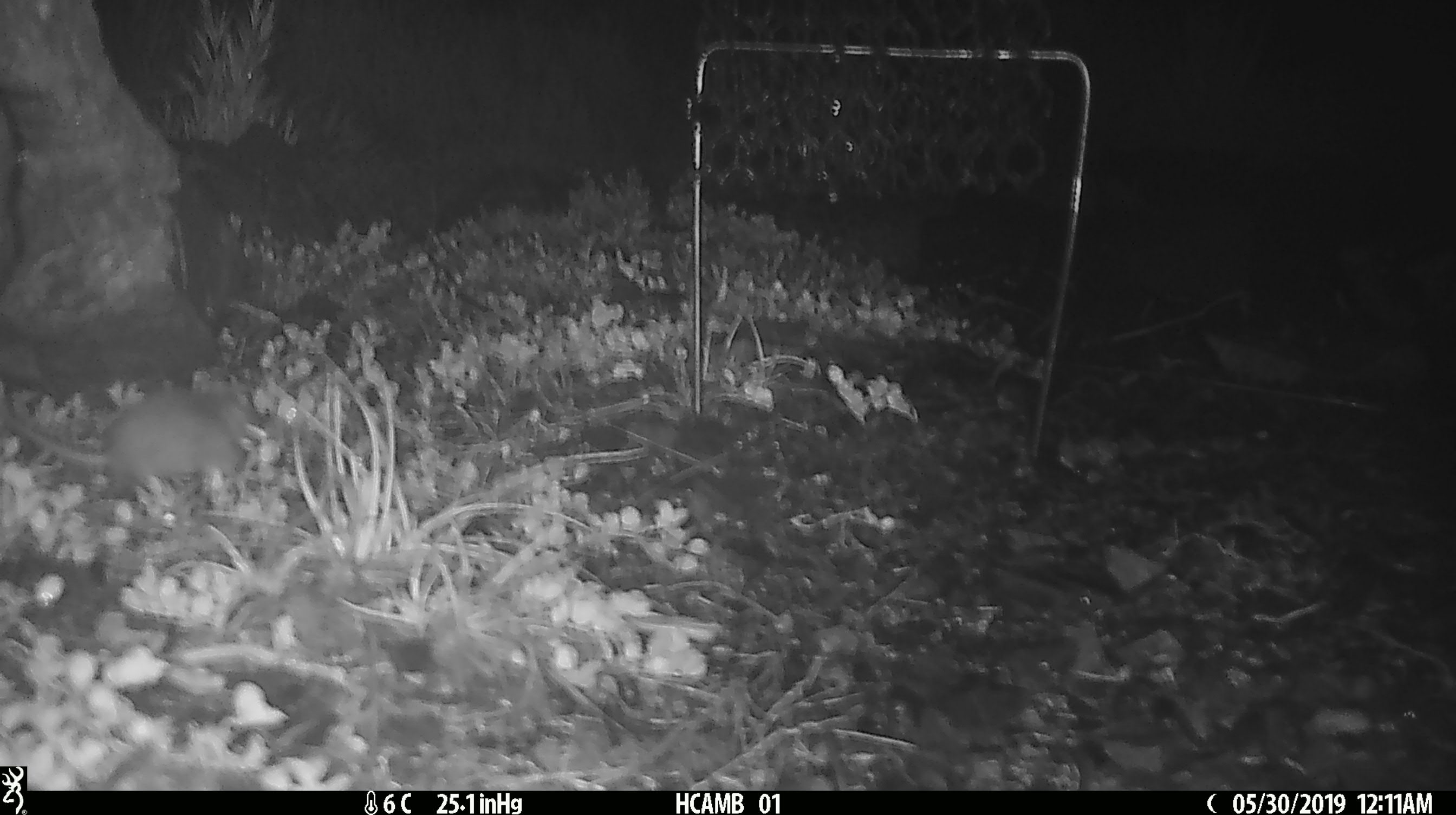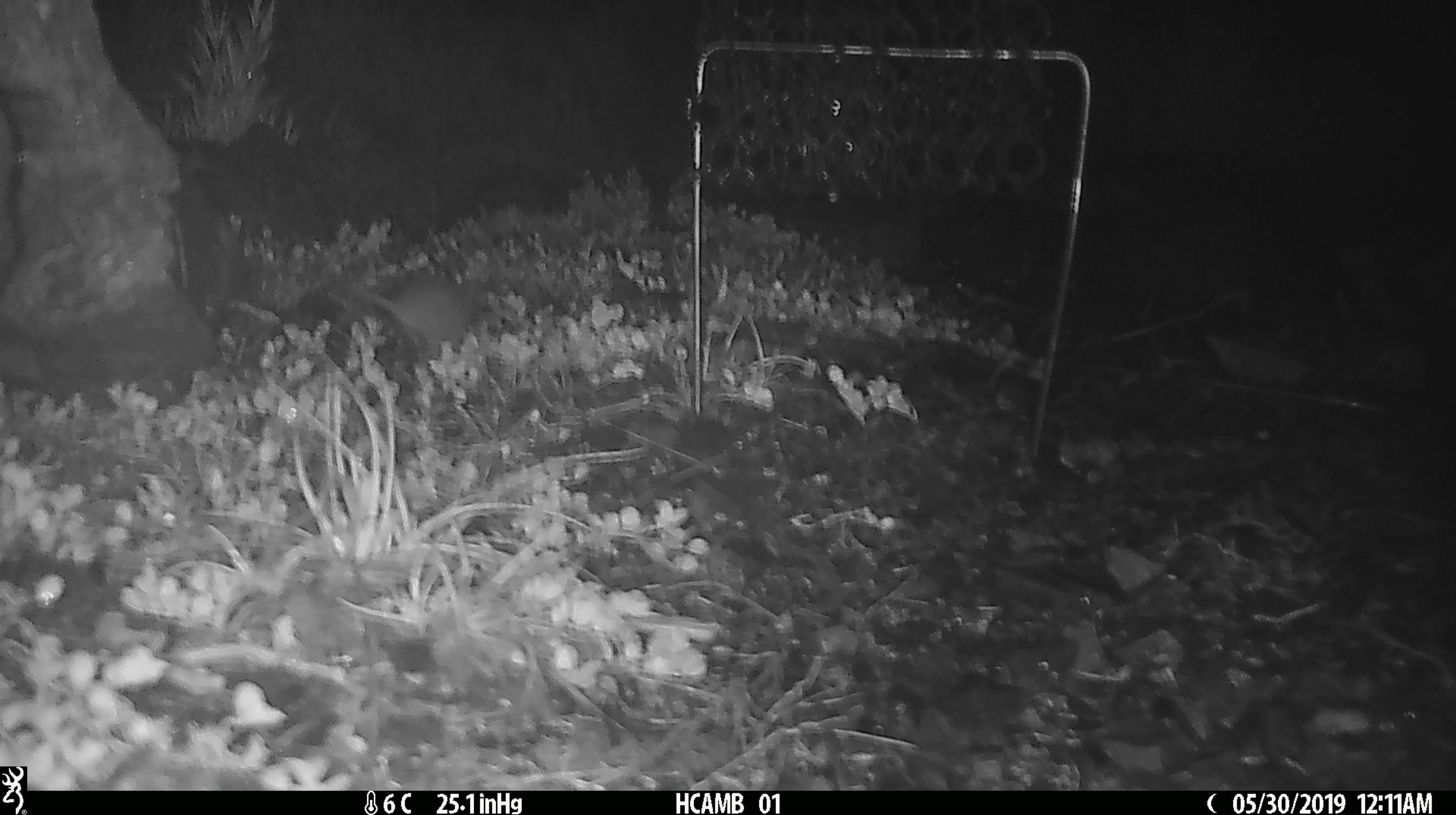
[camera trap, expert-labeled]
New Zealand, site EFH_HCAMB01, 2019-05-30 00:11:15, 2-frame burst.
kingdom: Animalia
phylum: Chordata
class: Mammalia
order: Rodentia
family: Muridae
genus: Mus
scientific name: Mus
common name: mouse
Mouse (Mus).